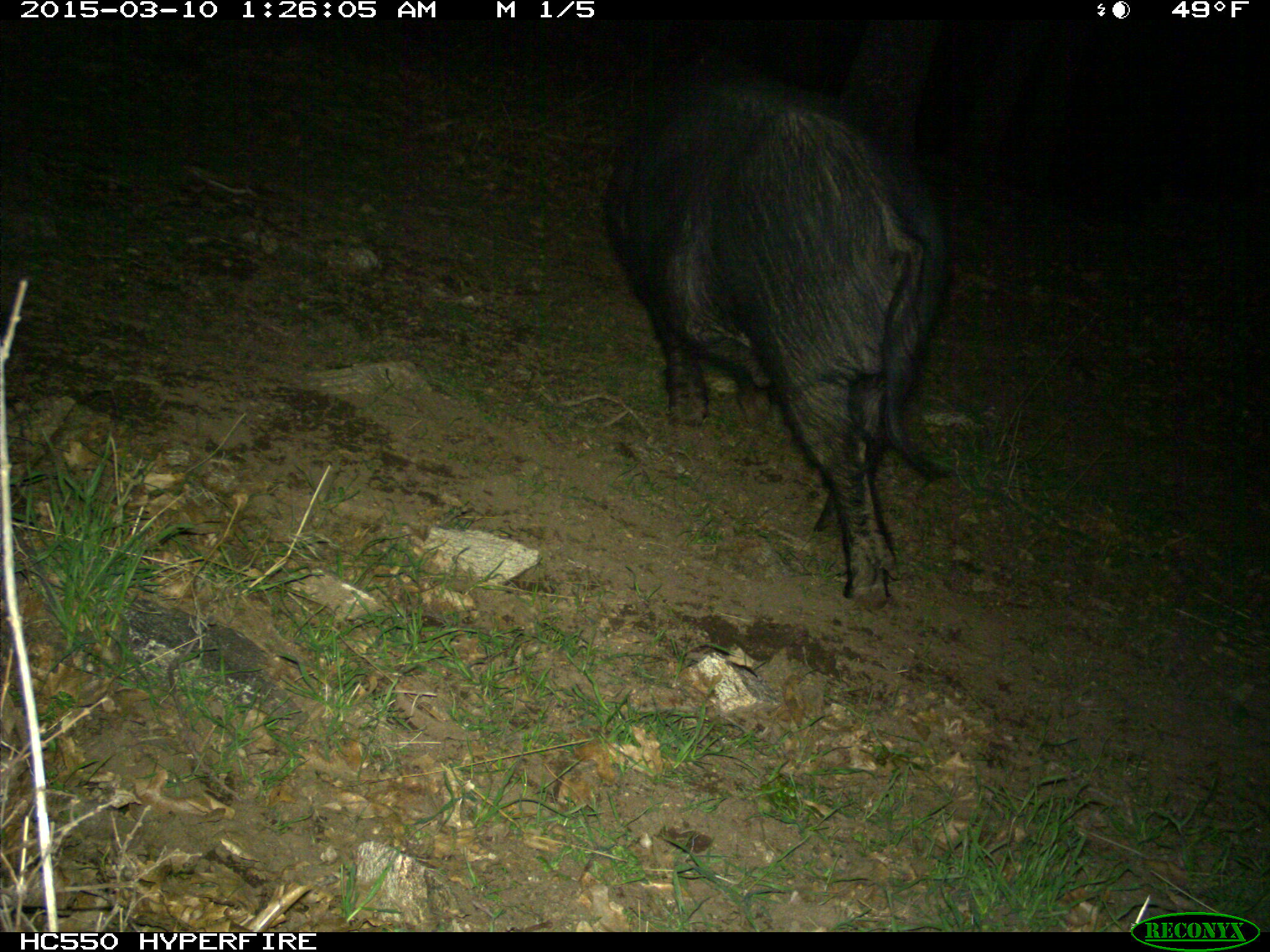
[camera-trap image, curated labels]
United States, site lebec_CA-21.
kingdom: Animalia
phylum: Chordata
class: Mammalia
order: Artiodactyla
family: Suidae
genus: Sus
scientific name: Sus scrofa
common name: wild boar